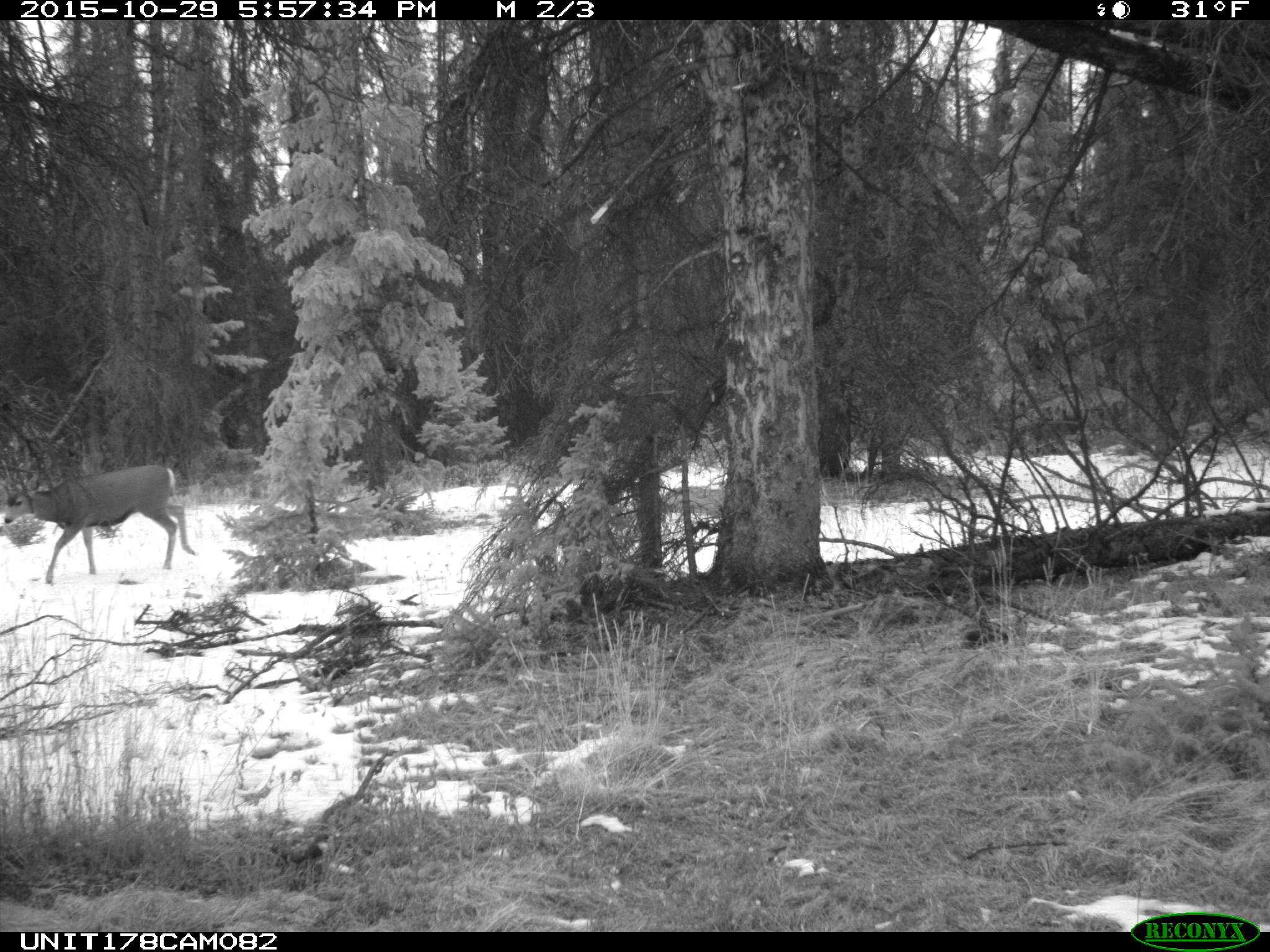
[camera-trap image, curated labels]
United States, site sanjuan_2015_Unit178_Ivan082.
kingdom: Animalia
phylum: Chordata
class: Mammalia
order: Artiodactyla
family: Cervidae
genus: Odocoileus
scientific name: Odocoileus hemionus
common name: mule deer